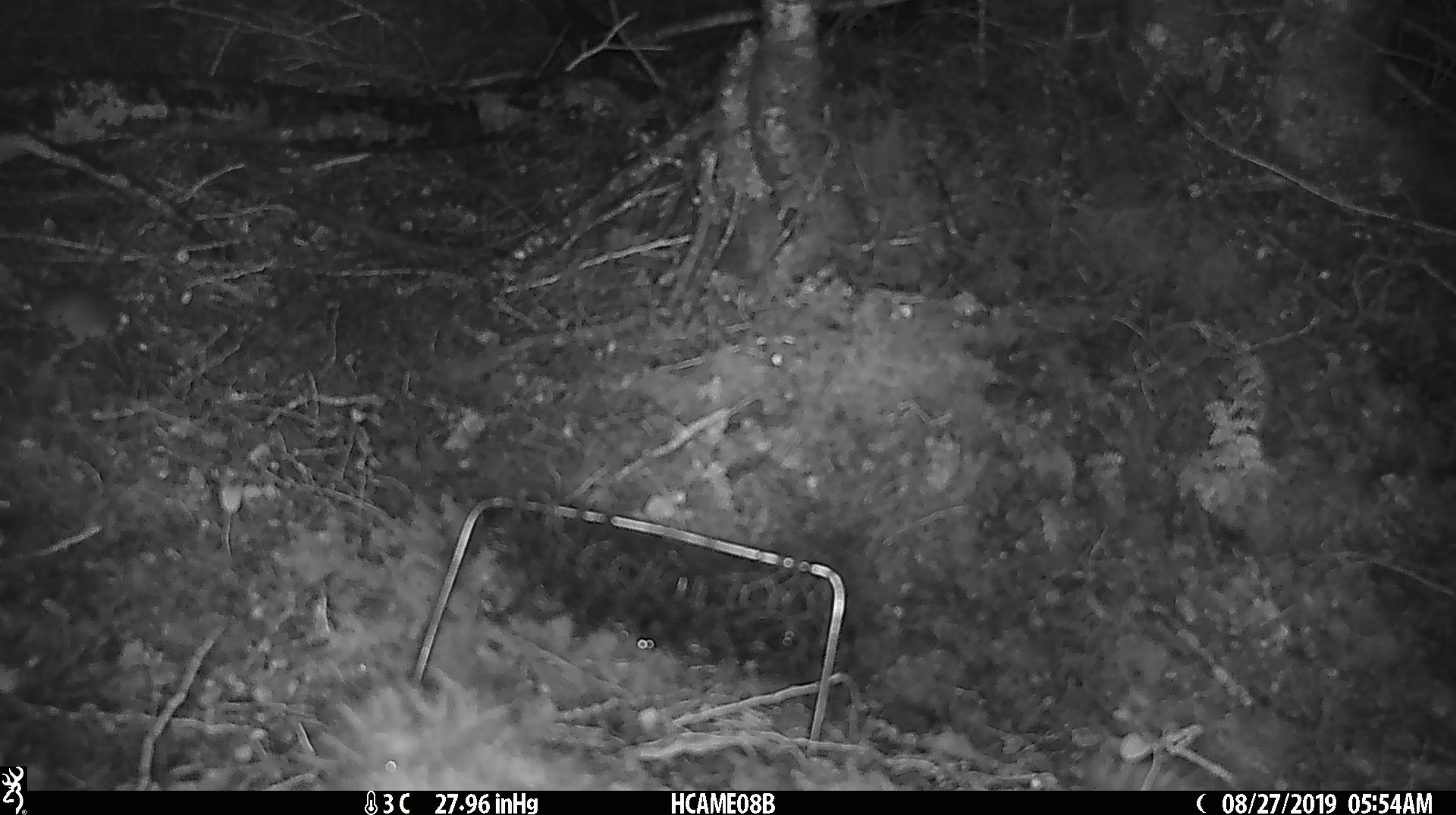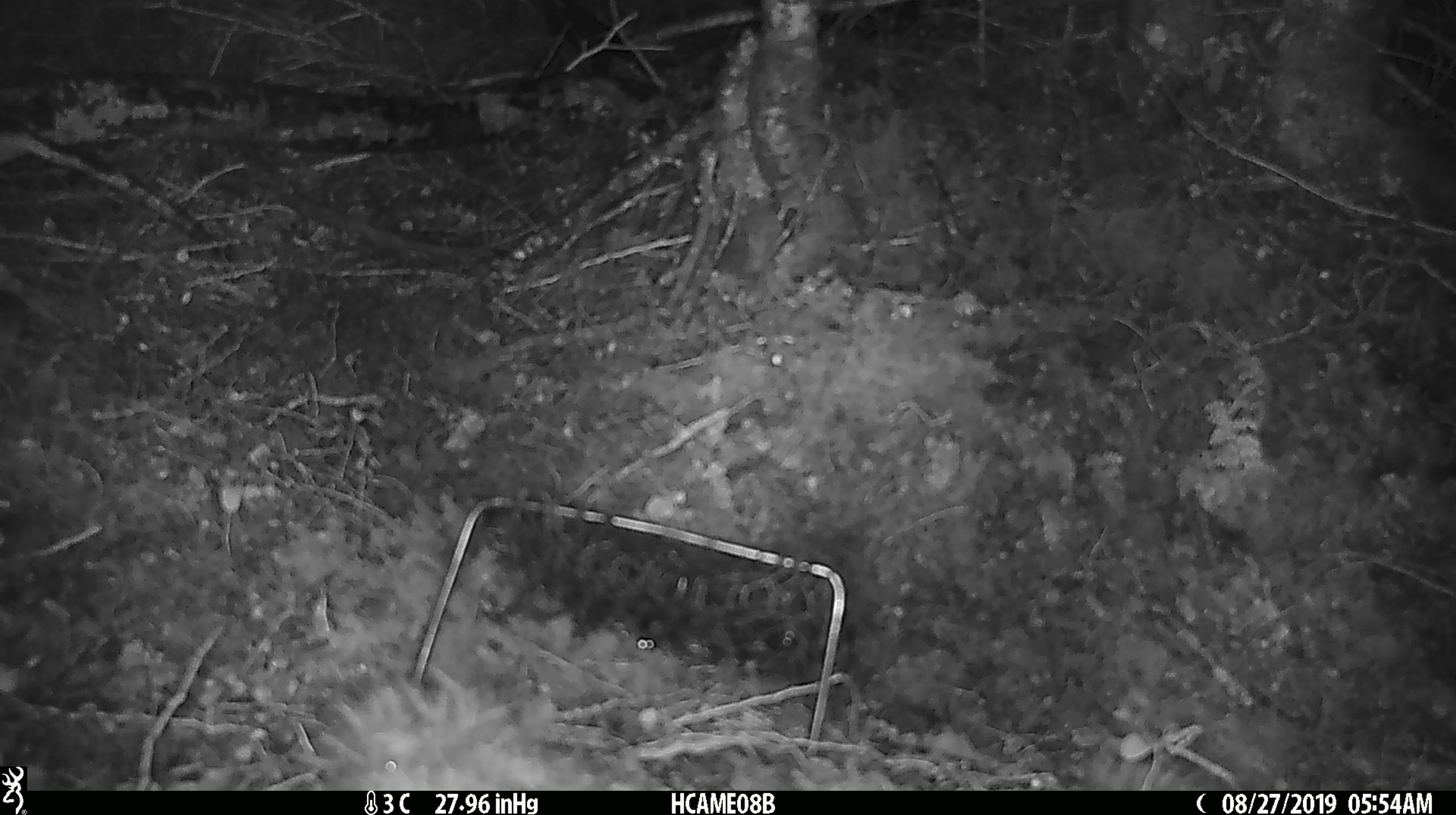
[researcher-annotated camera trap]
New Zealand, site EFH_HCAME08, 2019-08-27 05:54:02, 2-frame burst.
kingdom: Animalia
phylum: Chordata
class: Mammalia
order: Rodentia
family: Muridae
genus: Mus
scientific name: Mus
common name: mouse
Mouse (Mus).